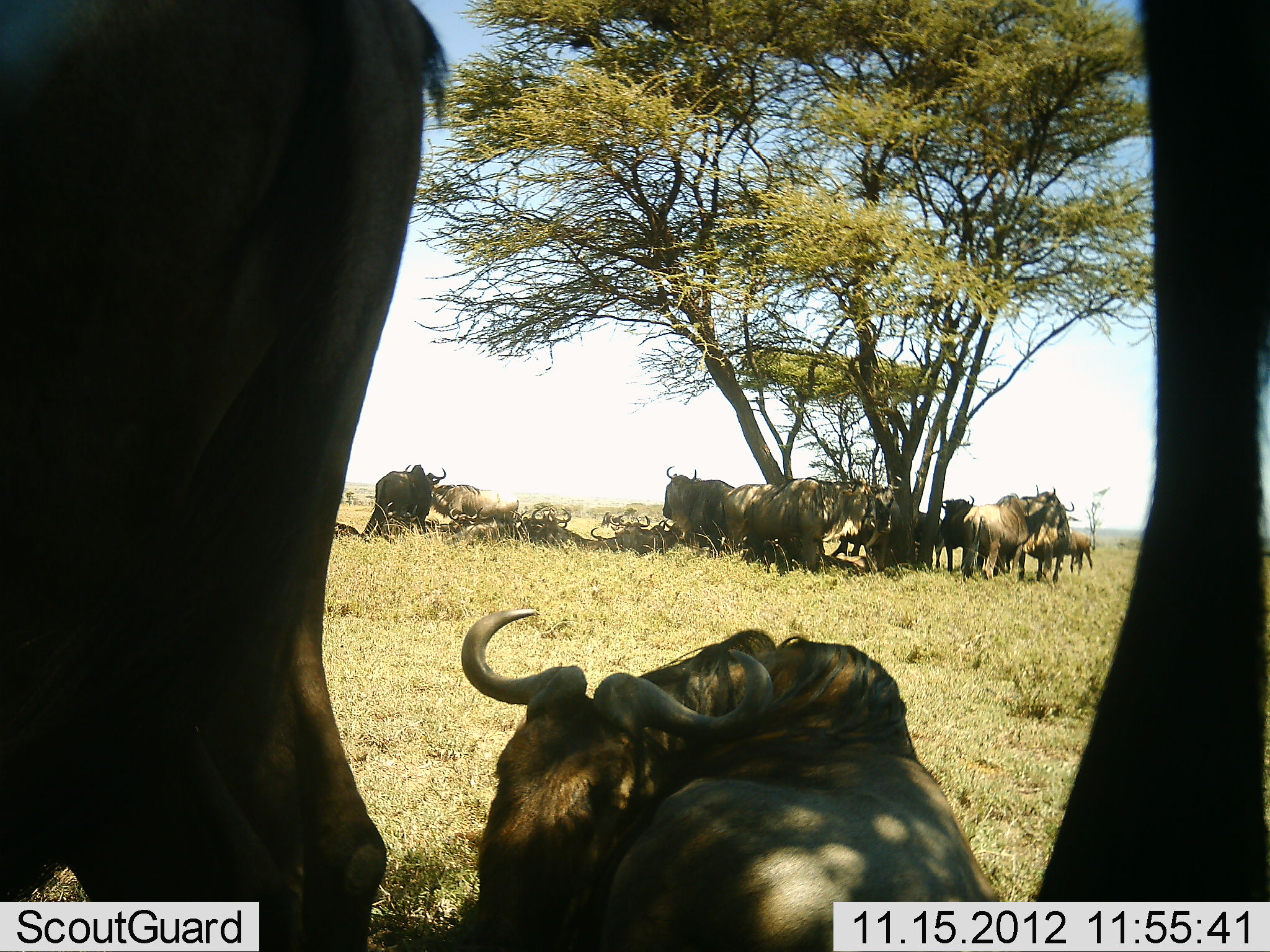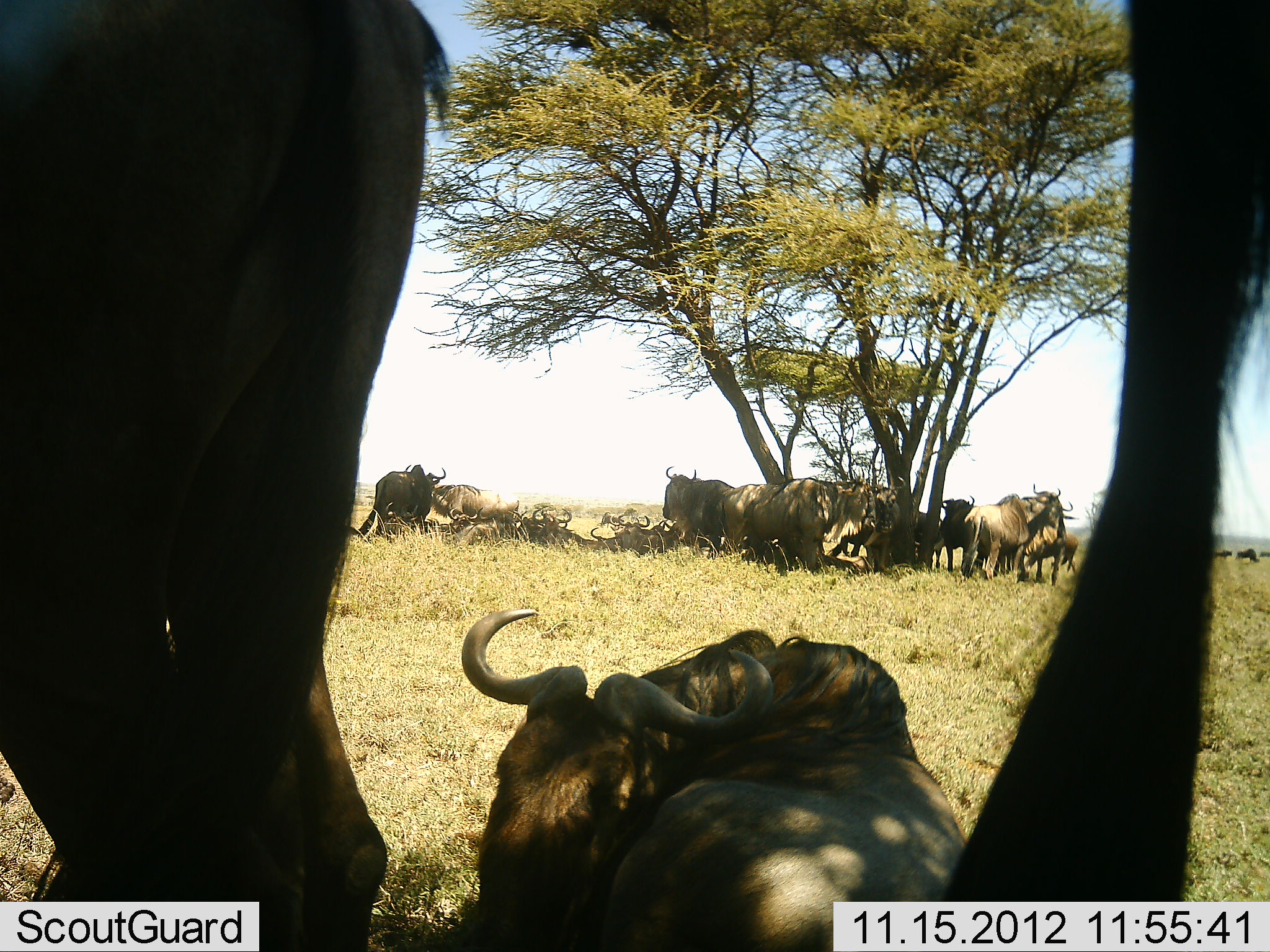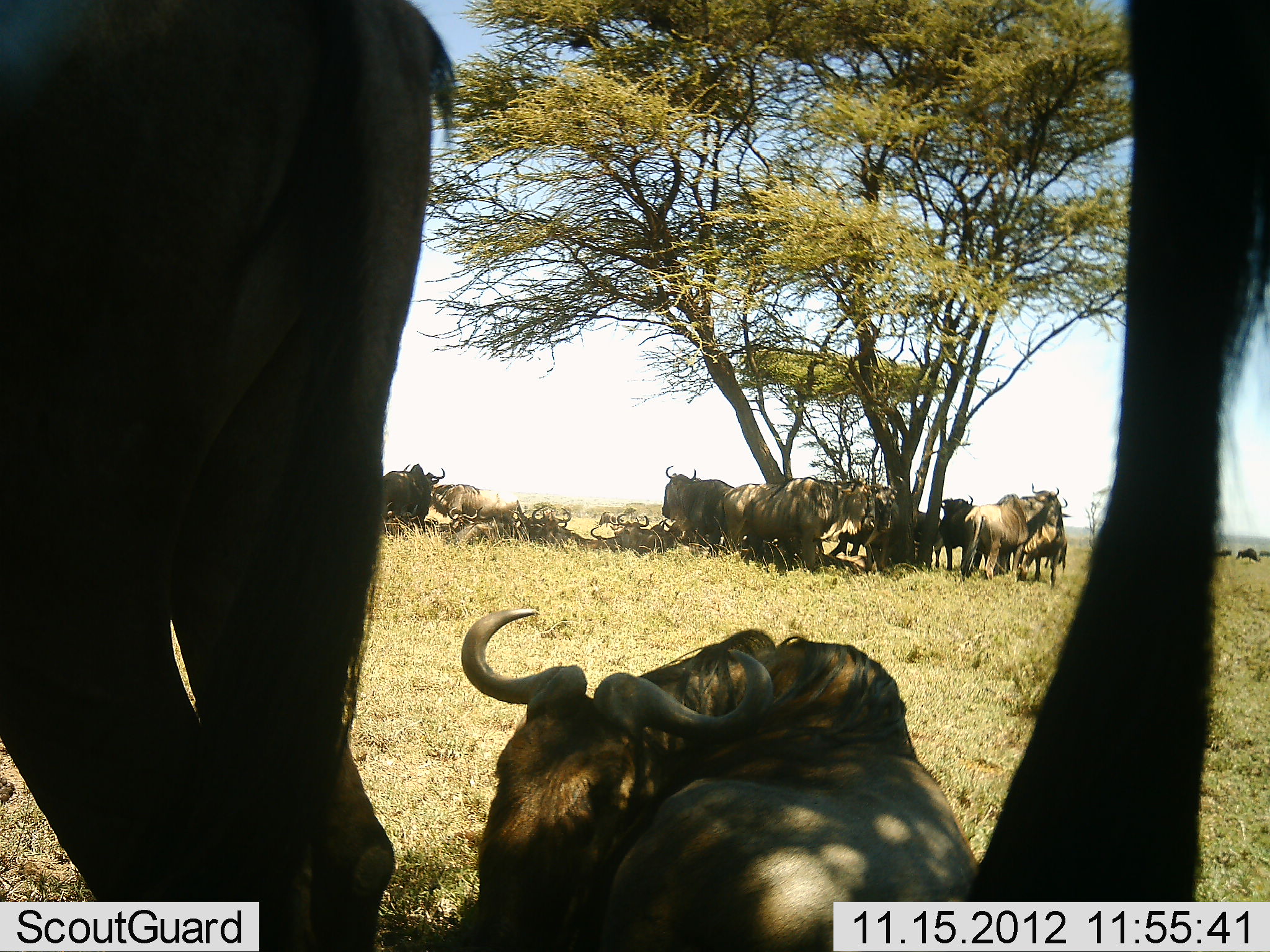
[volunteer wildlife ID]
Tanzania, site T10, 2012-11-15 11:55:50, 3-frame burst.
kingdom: Animalia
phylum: Chordata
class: Mammalia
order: Artiodactyla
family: Bovidae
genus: Connochaetes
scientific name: Connochaetes taurinus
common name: blue wildebeest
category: wildebeest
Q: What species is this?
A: Wildebeest (blue wildebeest) (Connochaetes taurinus).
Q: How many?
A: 11-50.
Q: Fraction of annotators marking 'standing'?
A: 82%.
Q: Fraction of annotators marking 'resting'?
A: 91%.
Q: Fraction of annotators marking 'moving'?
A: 0%.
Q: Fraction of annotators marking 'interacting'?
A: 9%.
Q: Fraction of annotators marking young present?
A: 18%.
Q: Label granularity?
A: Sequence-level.